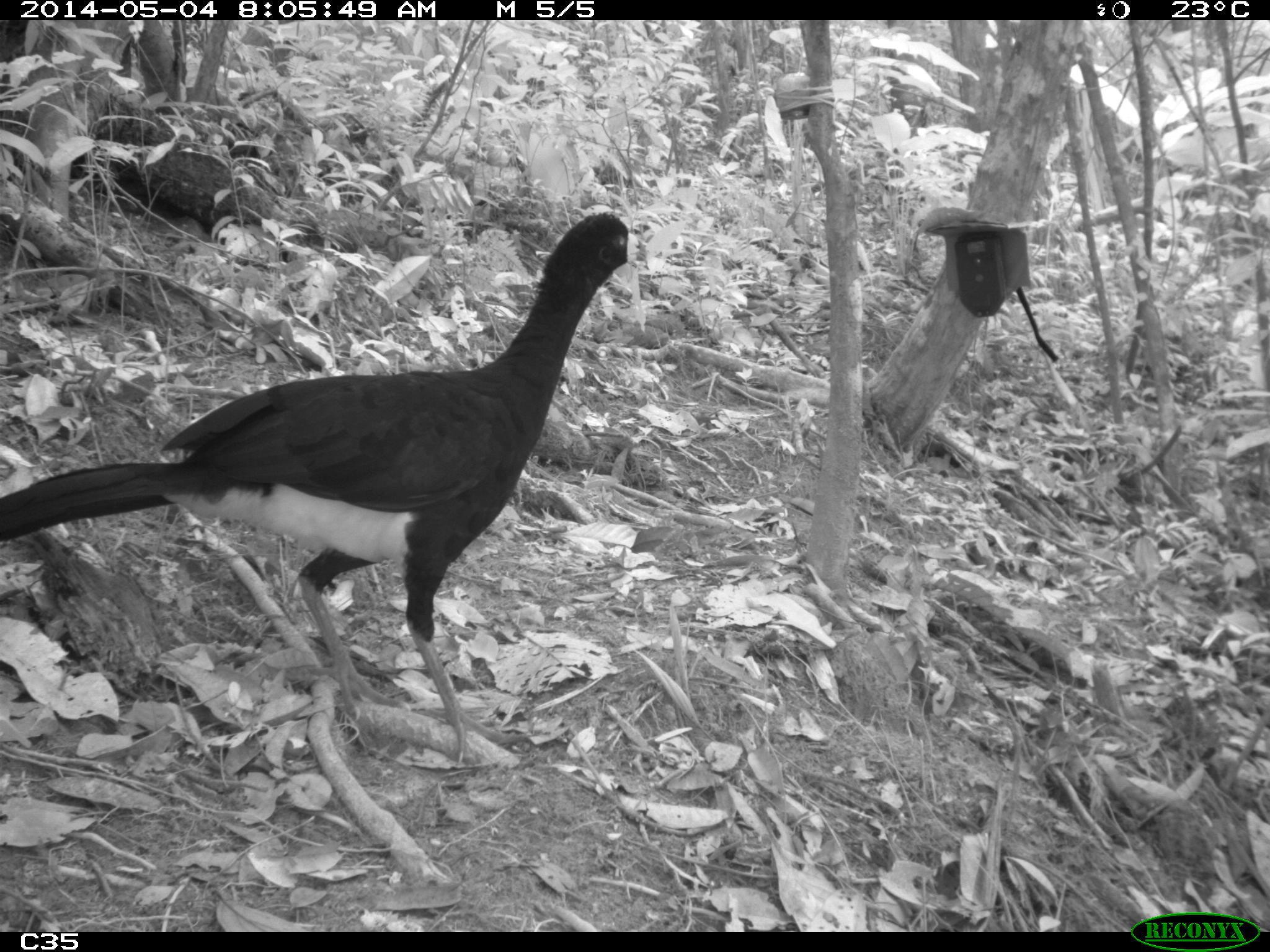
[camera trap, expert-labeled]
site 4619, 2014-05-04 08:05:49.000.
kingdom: Animalia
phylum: Chordata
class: Aves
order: Galliformes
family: Cracidae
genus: Crax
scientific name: Crax alector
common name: black curassow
Crax alector (black curassow), count 2, age adult, sex female.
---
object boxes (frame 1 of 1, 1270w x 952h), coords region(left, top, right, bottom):
crax alector: region(0, 209, 648, 768)